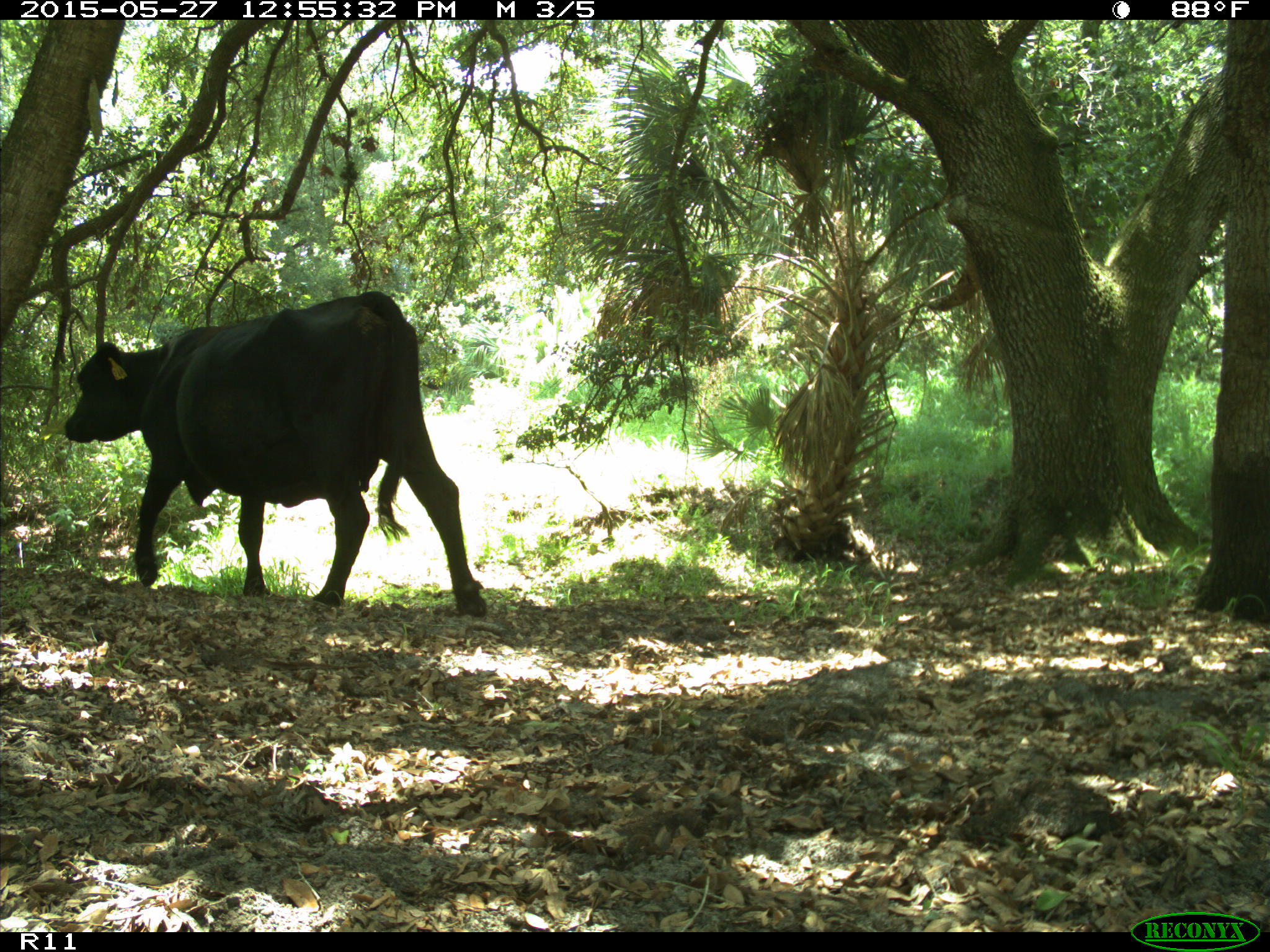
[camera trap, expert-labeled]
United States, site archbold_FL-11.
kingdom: Animalia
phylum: Chordata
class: Mammalia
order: Artiodactyla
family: Bovidae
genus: Bos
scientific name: Bos taurus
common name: domestic cow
Bos taurus (domestic cow).